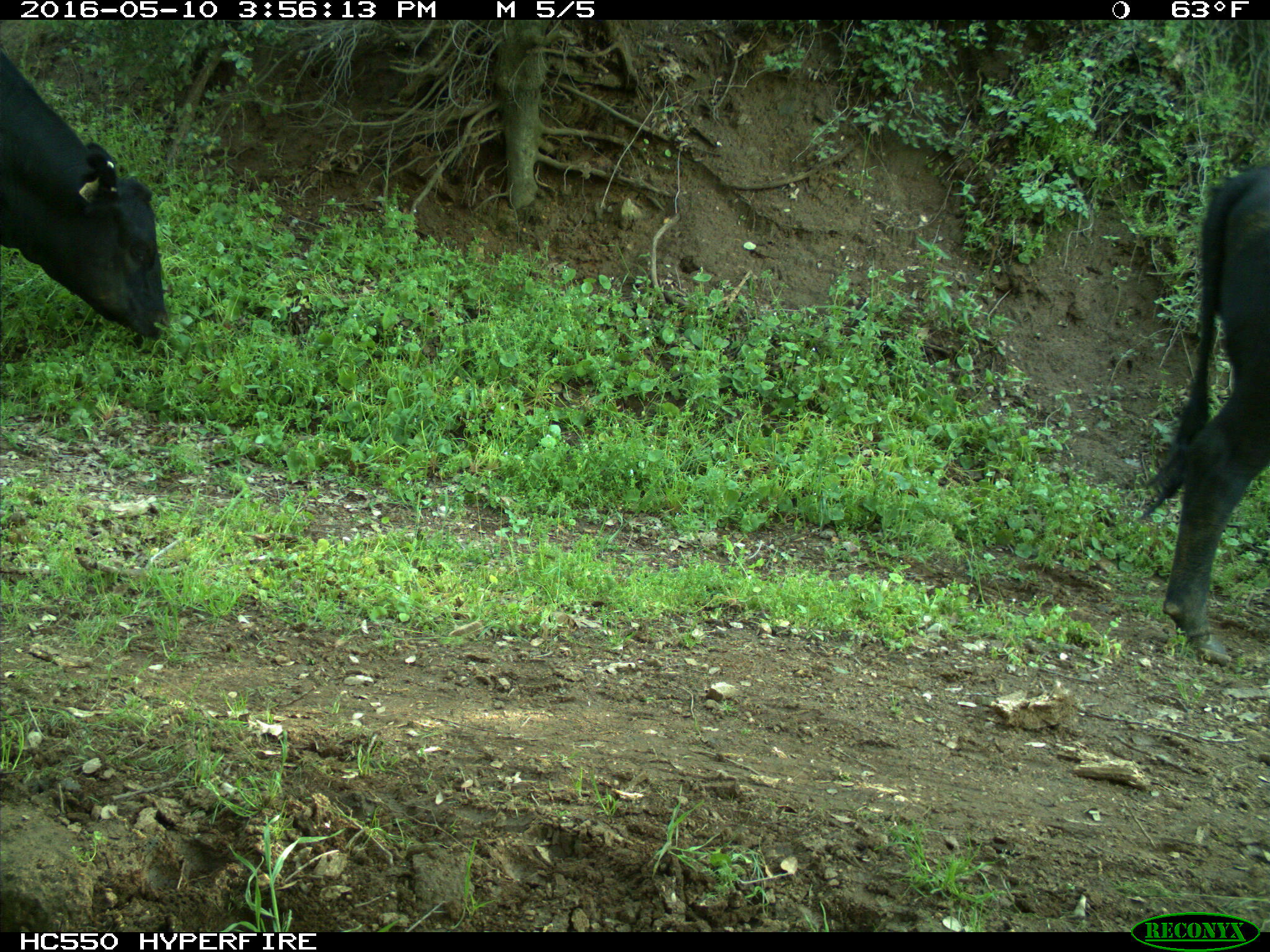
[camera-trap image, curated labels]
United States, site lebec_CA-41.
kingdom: Animalia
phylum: Chordata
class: Mammalia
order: Artiodactyla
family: Bovidae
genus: Bos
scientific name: Bos taurus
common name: domestic cow